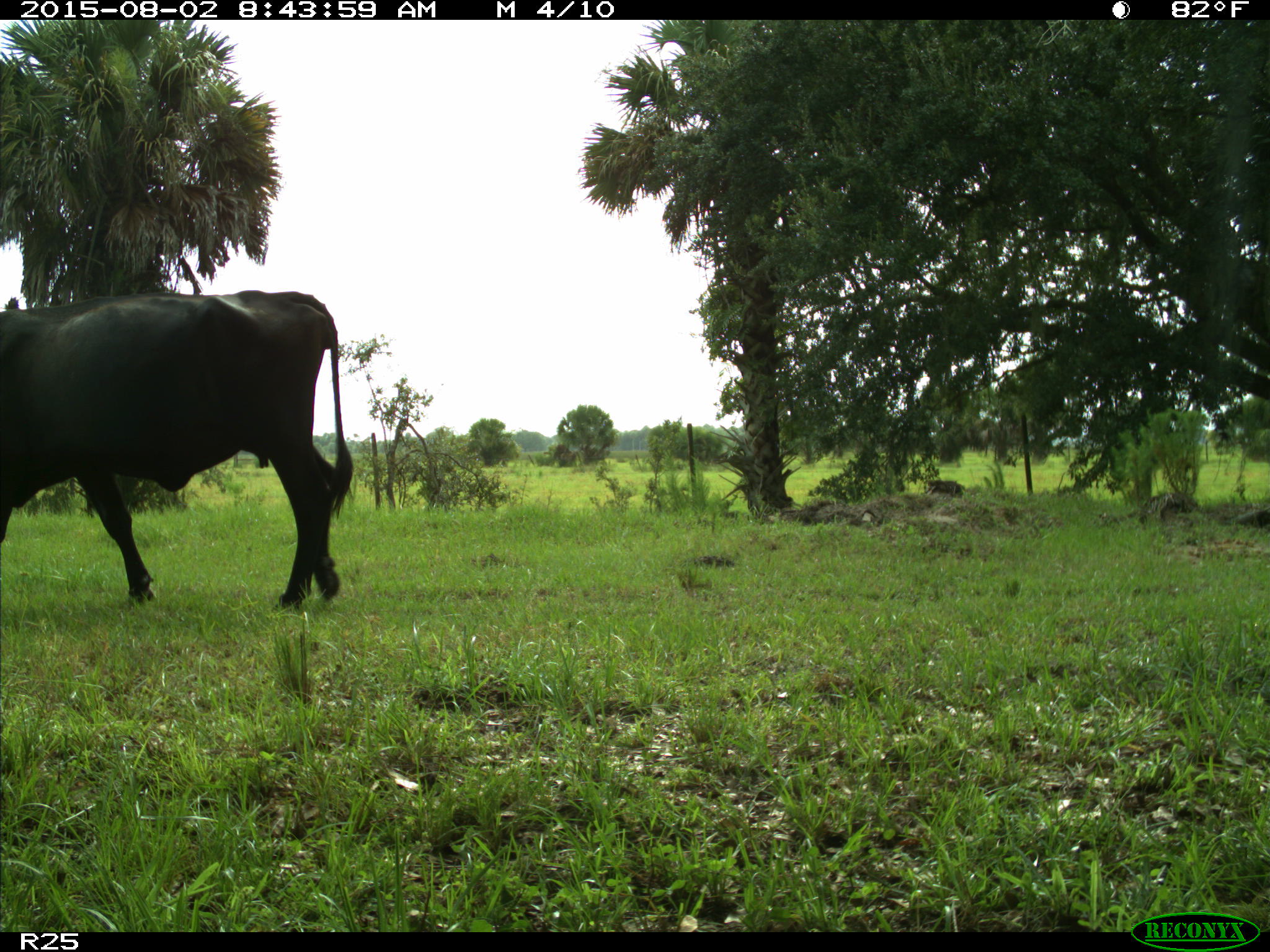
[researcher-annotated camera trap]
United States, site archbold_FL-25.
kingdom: Animalia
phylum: Chordata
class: Mammalia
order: Artiodactyla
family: Bovidae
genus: Bos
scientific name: Bos taurus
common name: domestic cow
Bos taurus (domestic cow).